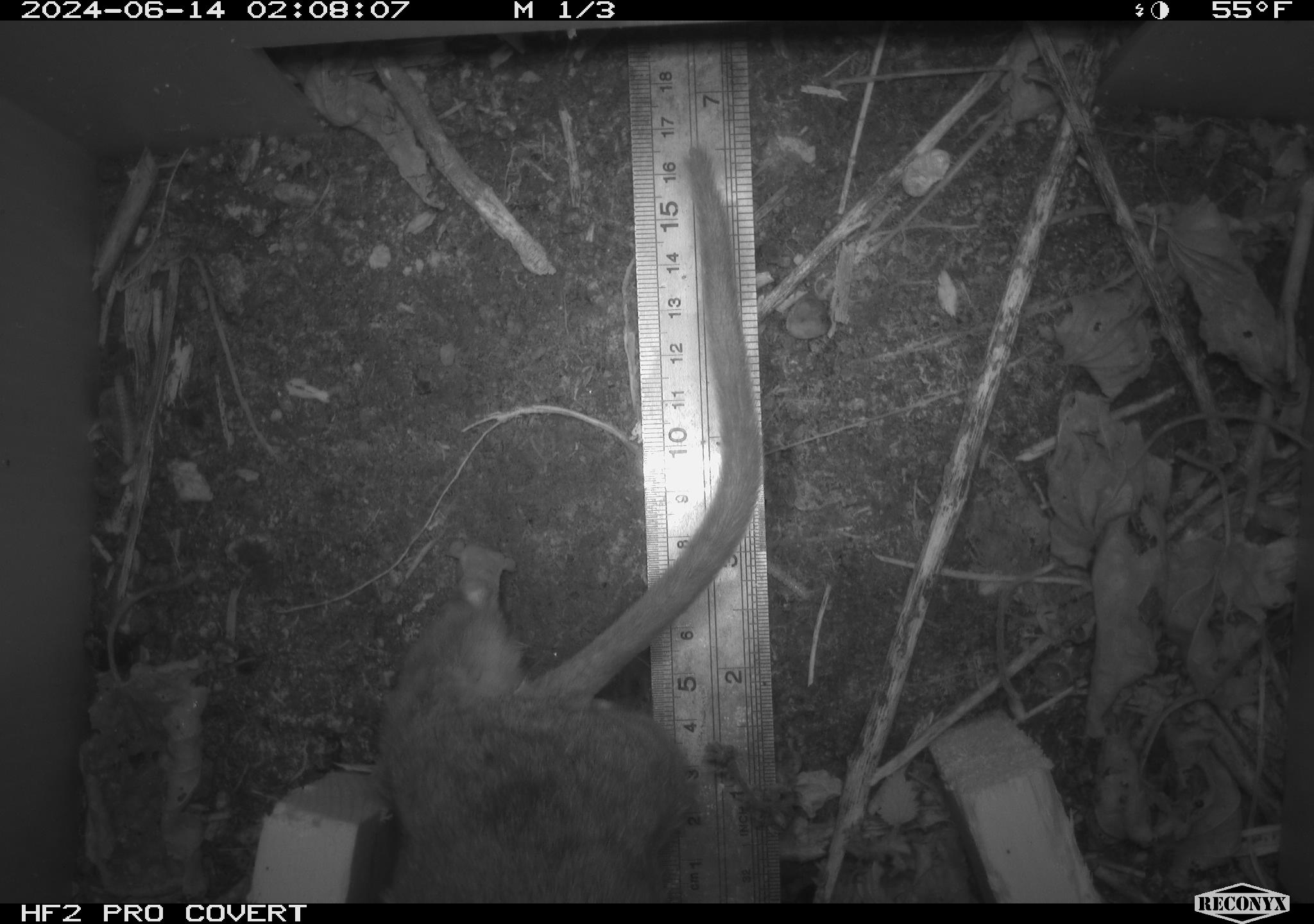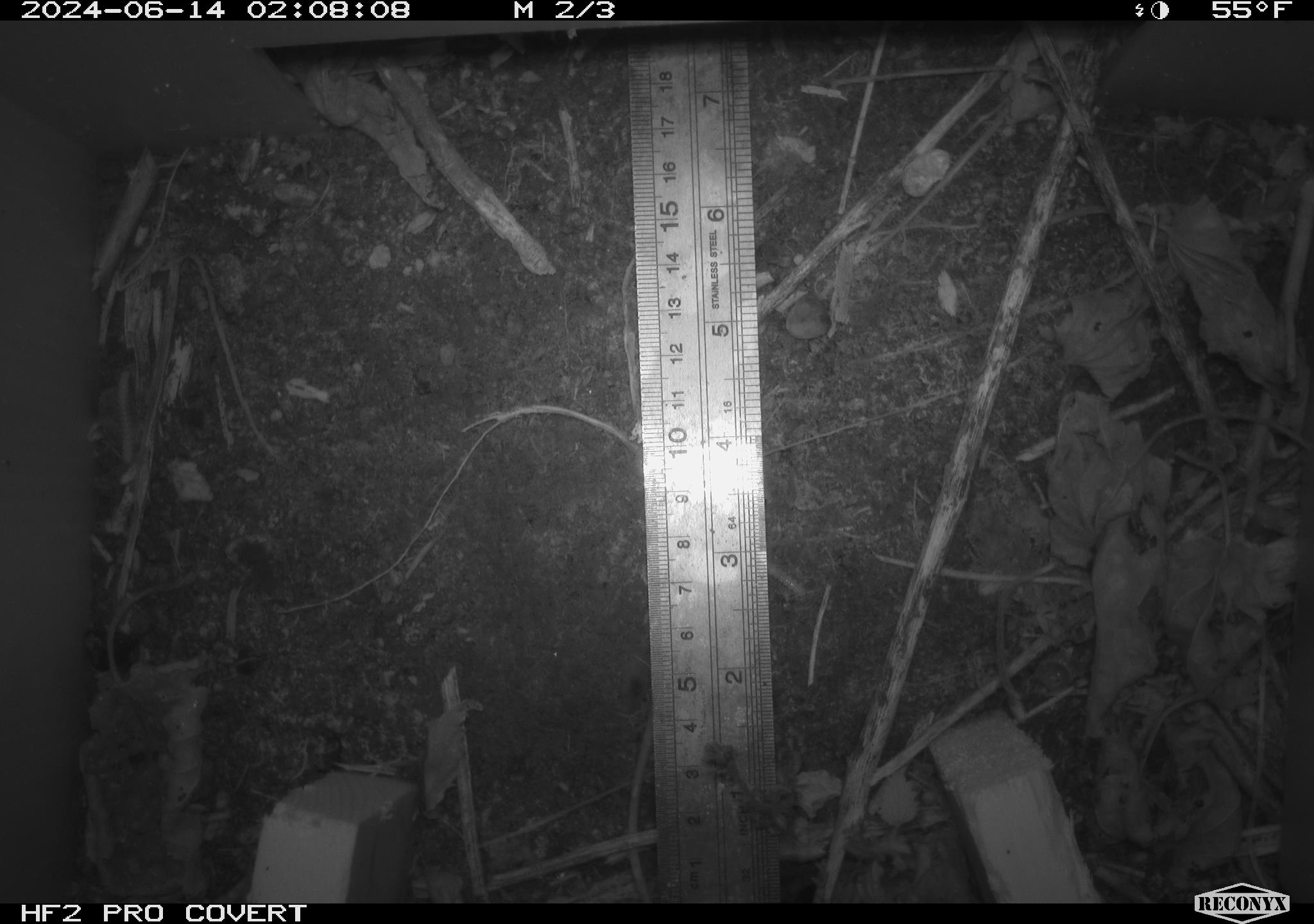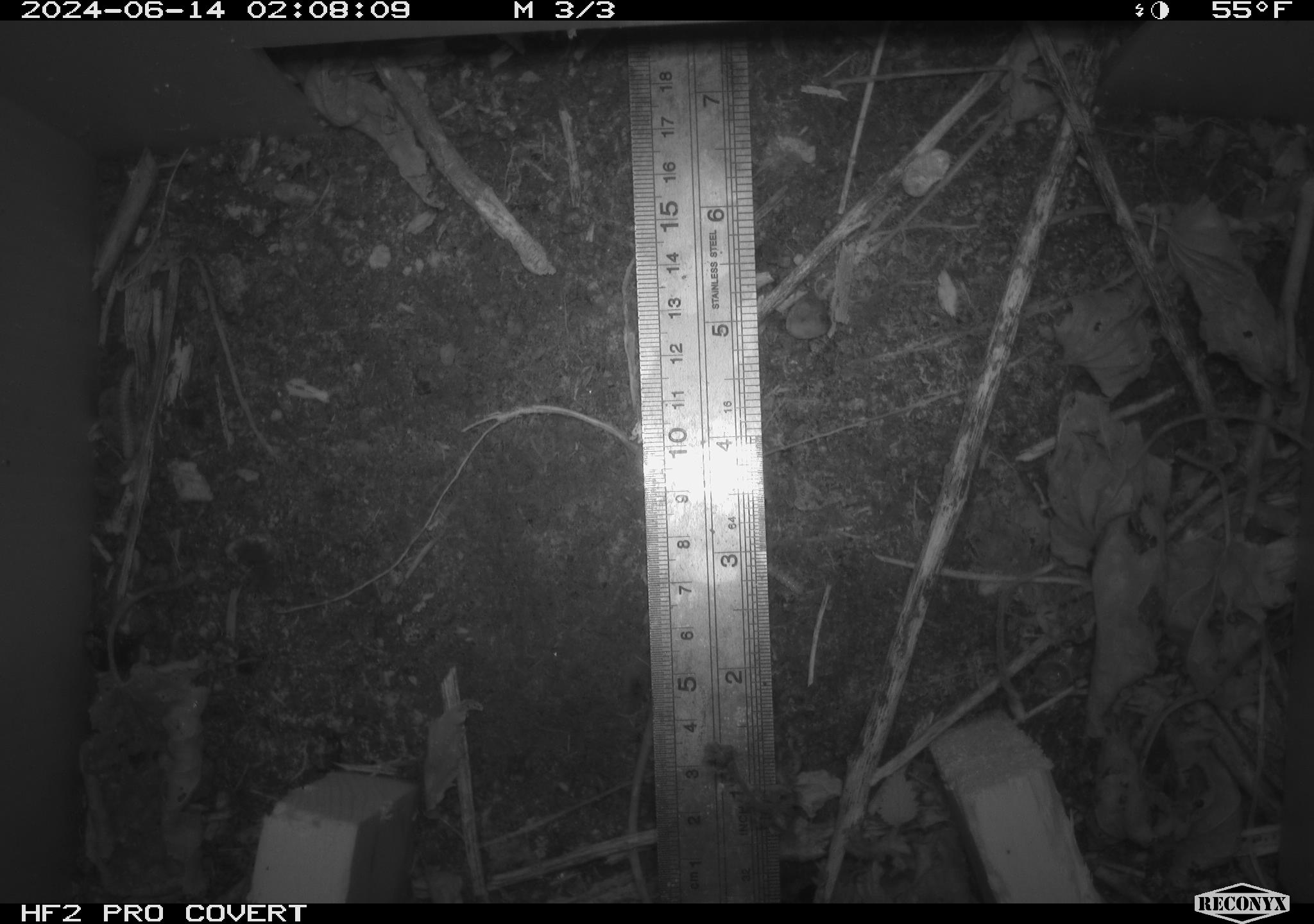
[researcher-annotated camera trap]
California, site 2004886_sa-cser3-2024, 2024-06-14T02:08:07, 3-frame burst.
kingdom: Animalia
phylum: Chordata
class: Mammalia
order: Rodentia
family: Muridae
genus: Rattus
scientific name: Rattus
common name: rat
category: rattus species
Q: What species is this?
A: Rattus species (rat) (Rattus).